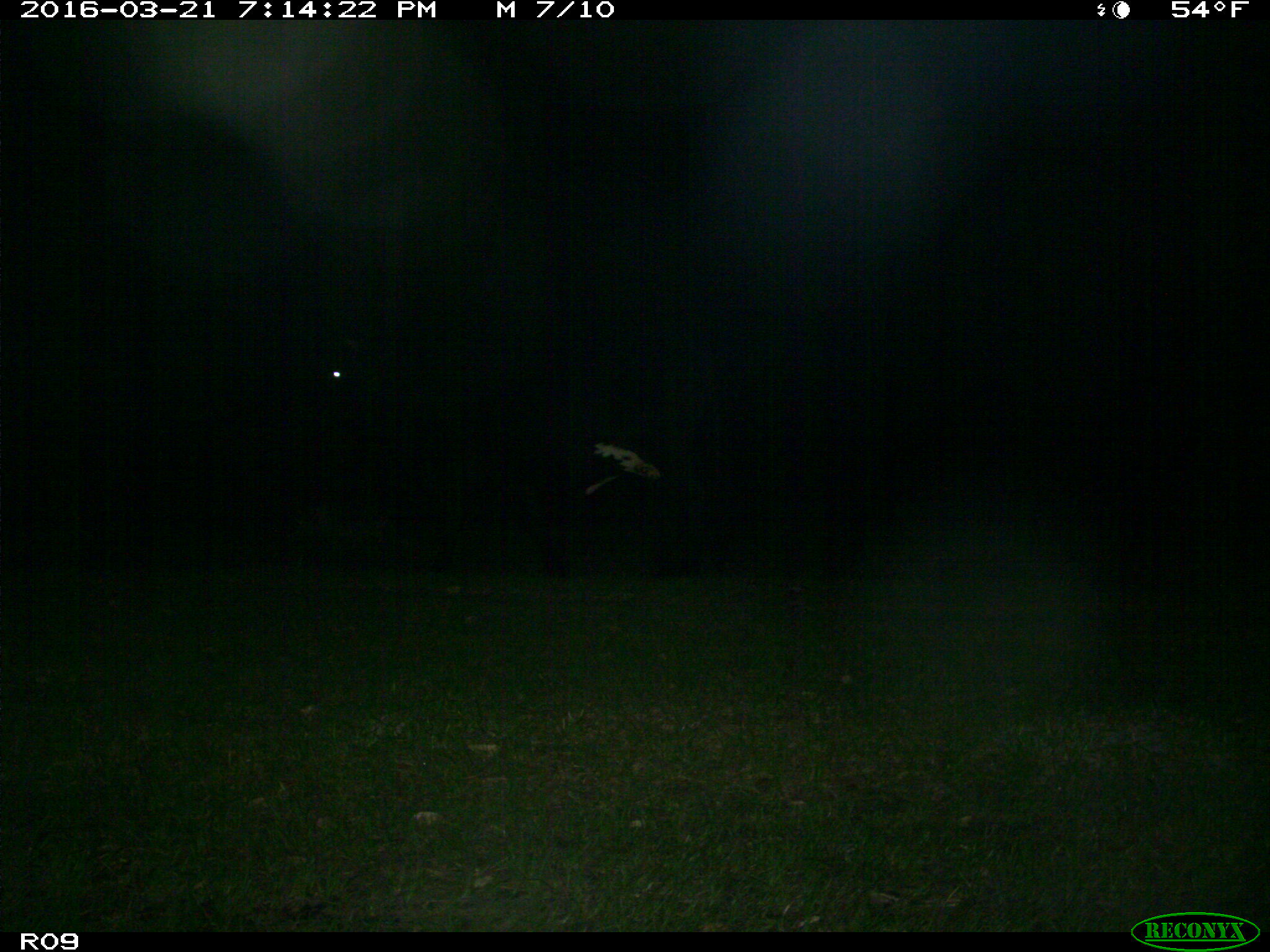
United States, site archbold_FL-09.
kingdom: Animalia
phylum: Chordata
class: Mammalia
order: Artiodactyla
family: Bovidae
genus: Bos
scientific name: Bos taurus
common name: domestic cow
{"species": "Bos taurus (domestic cow)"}